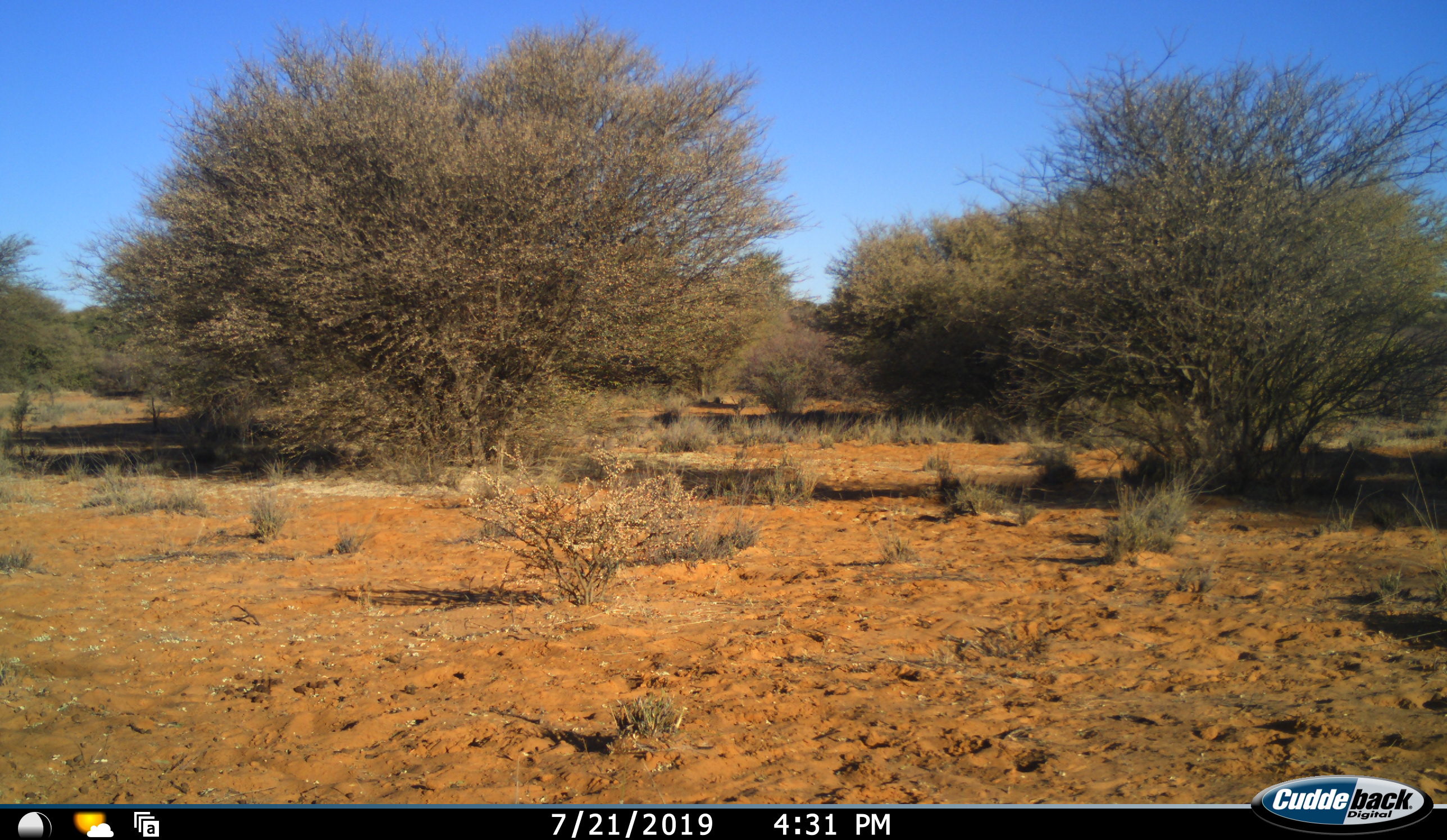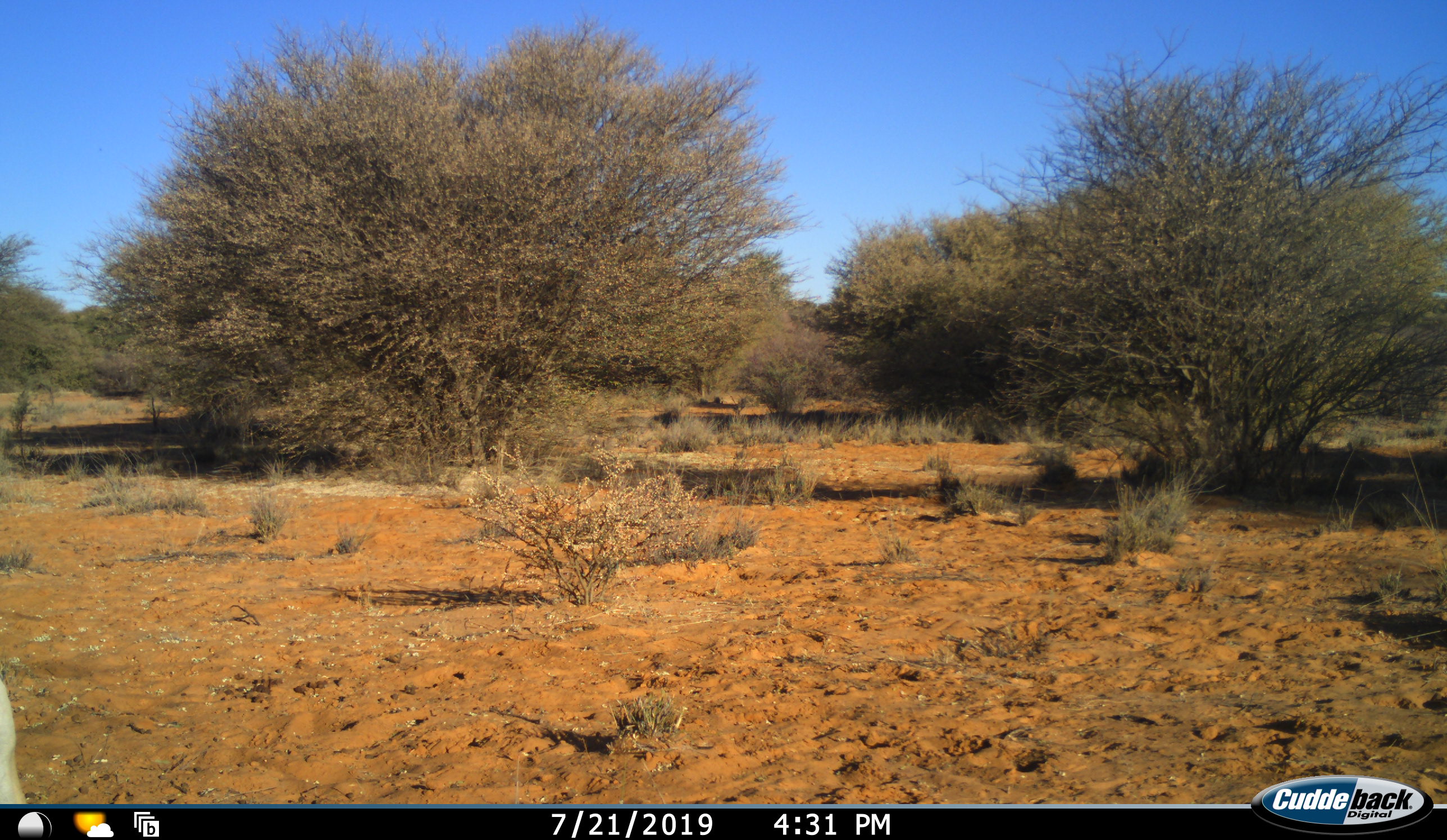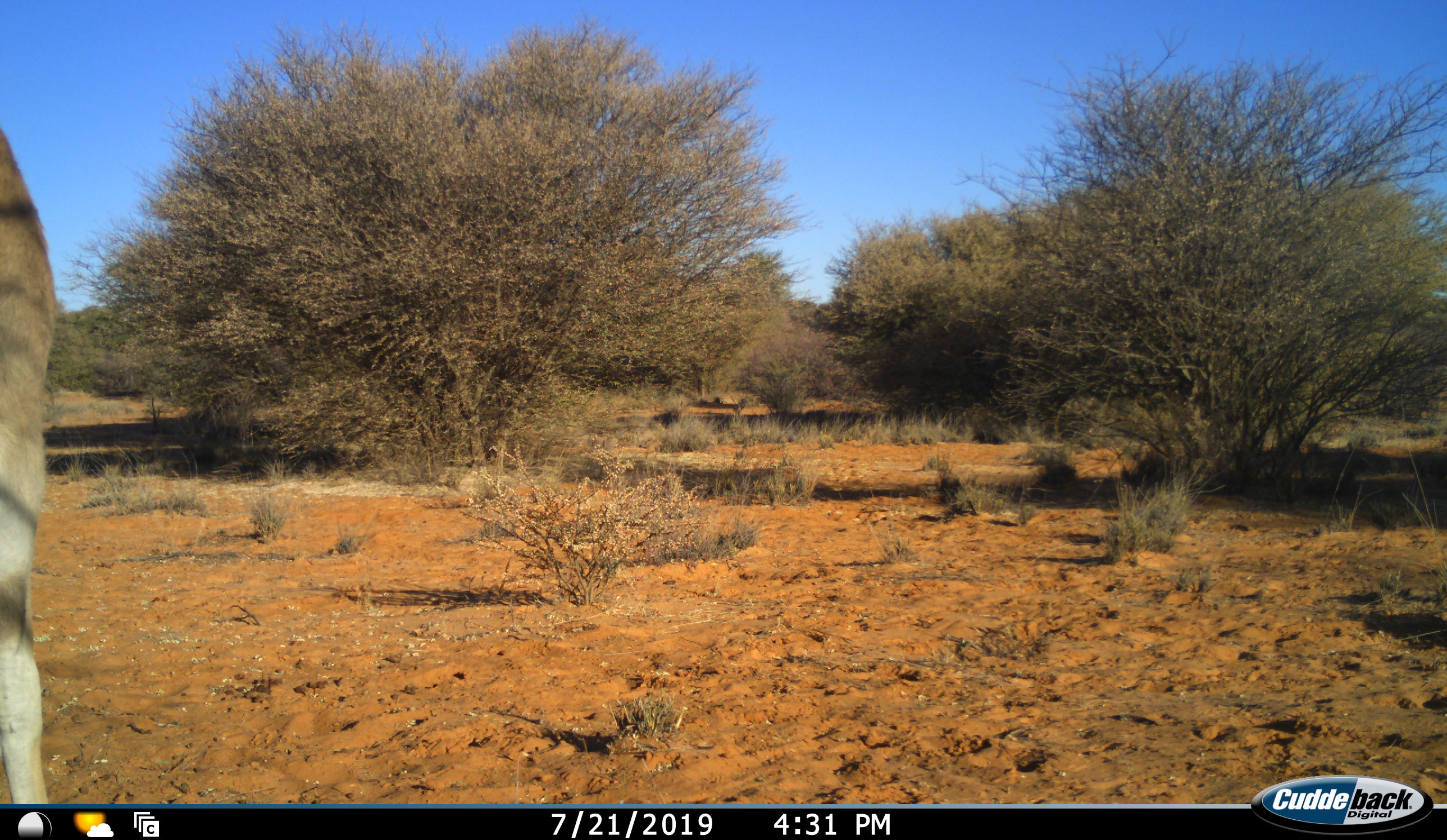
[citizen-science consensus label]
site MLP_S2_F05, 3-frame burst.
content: unidentified animal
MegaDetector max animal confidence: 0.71